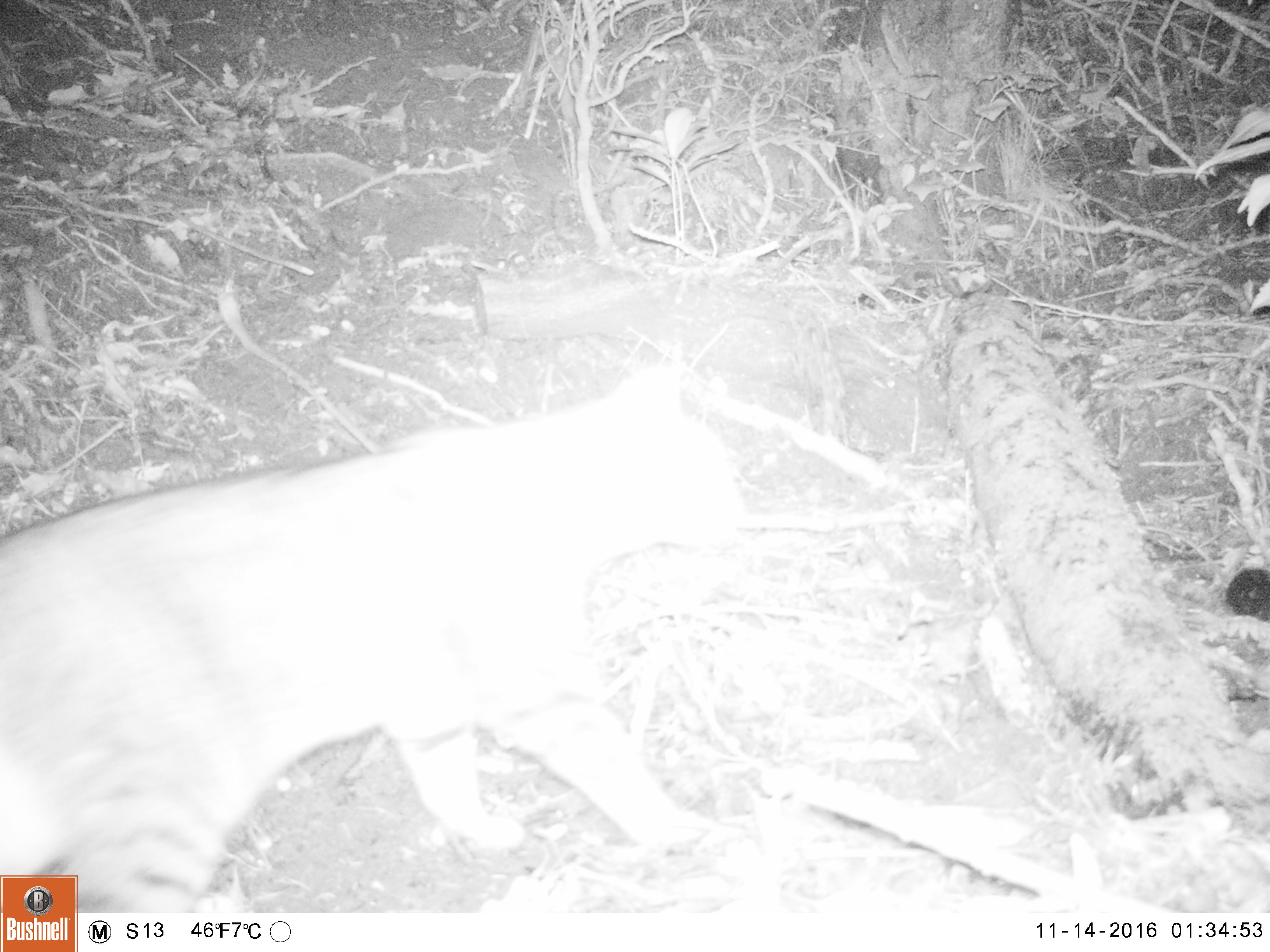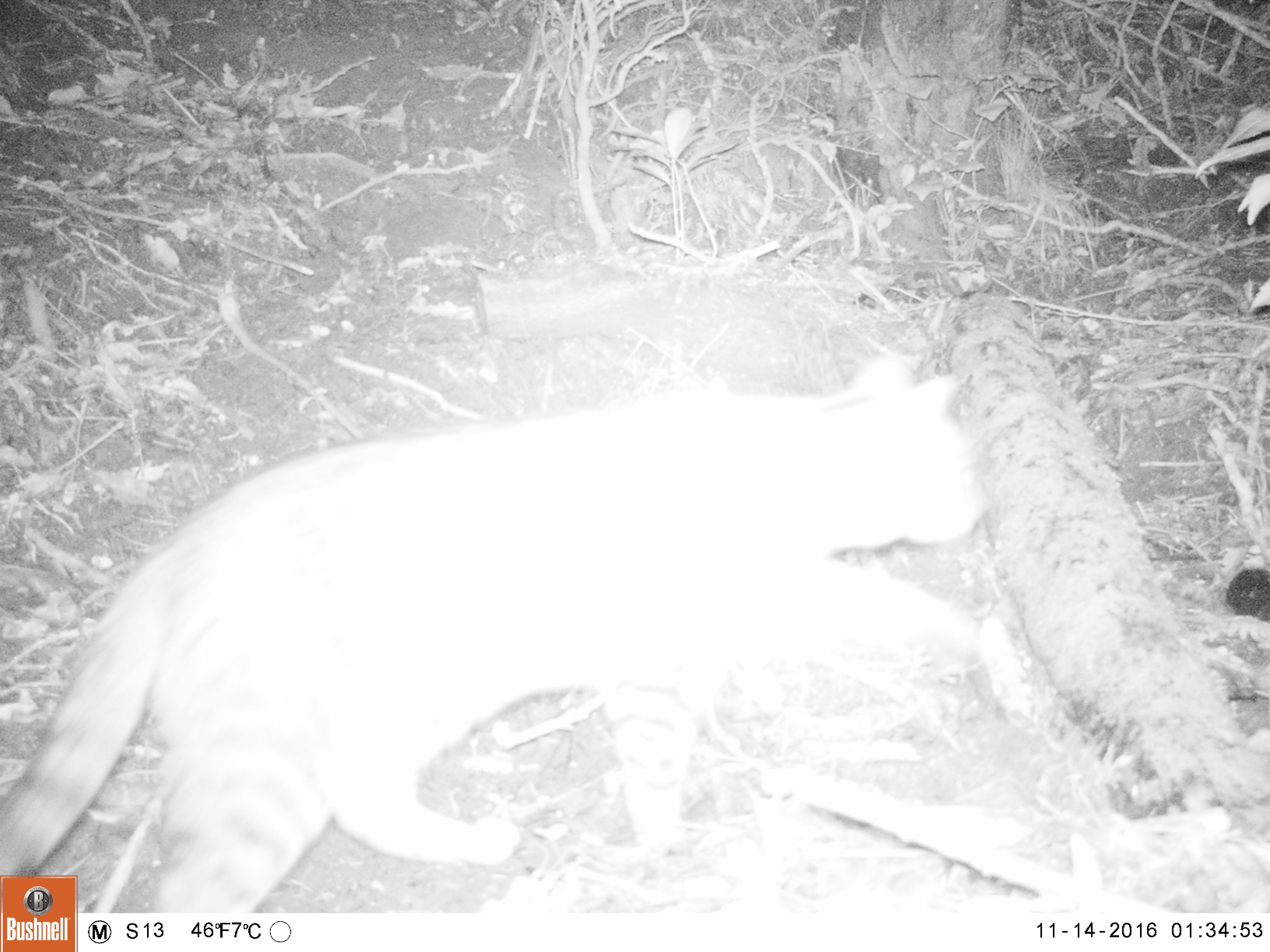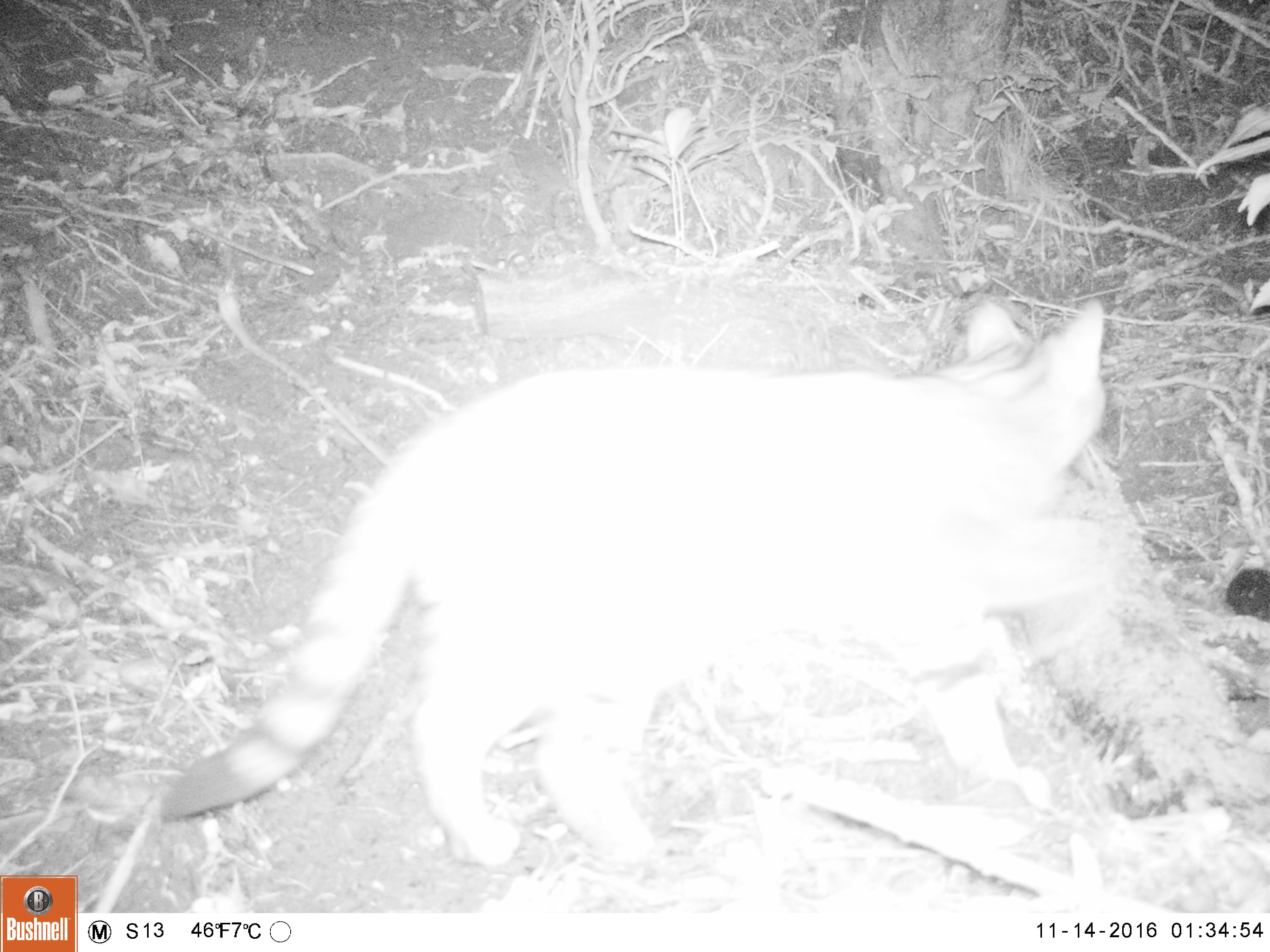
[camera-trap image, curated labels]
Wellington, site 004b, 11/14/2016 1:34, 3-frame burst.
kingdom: Animalia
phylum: Chordata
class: Mammalia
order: Carnivora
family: Felidae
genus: Felis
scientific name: Felis catus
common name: cat